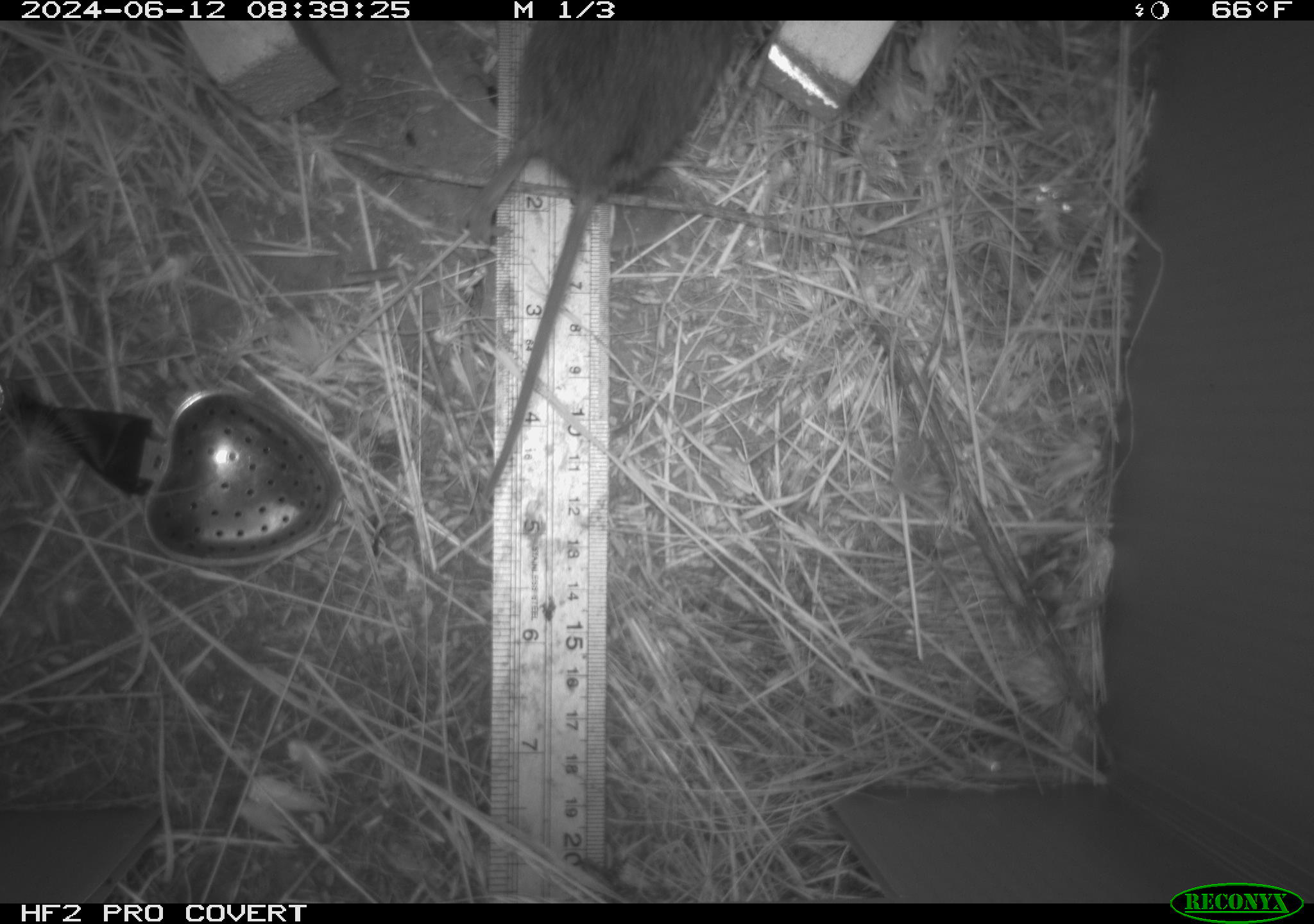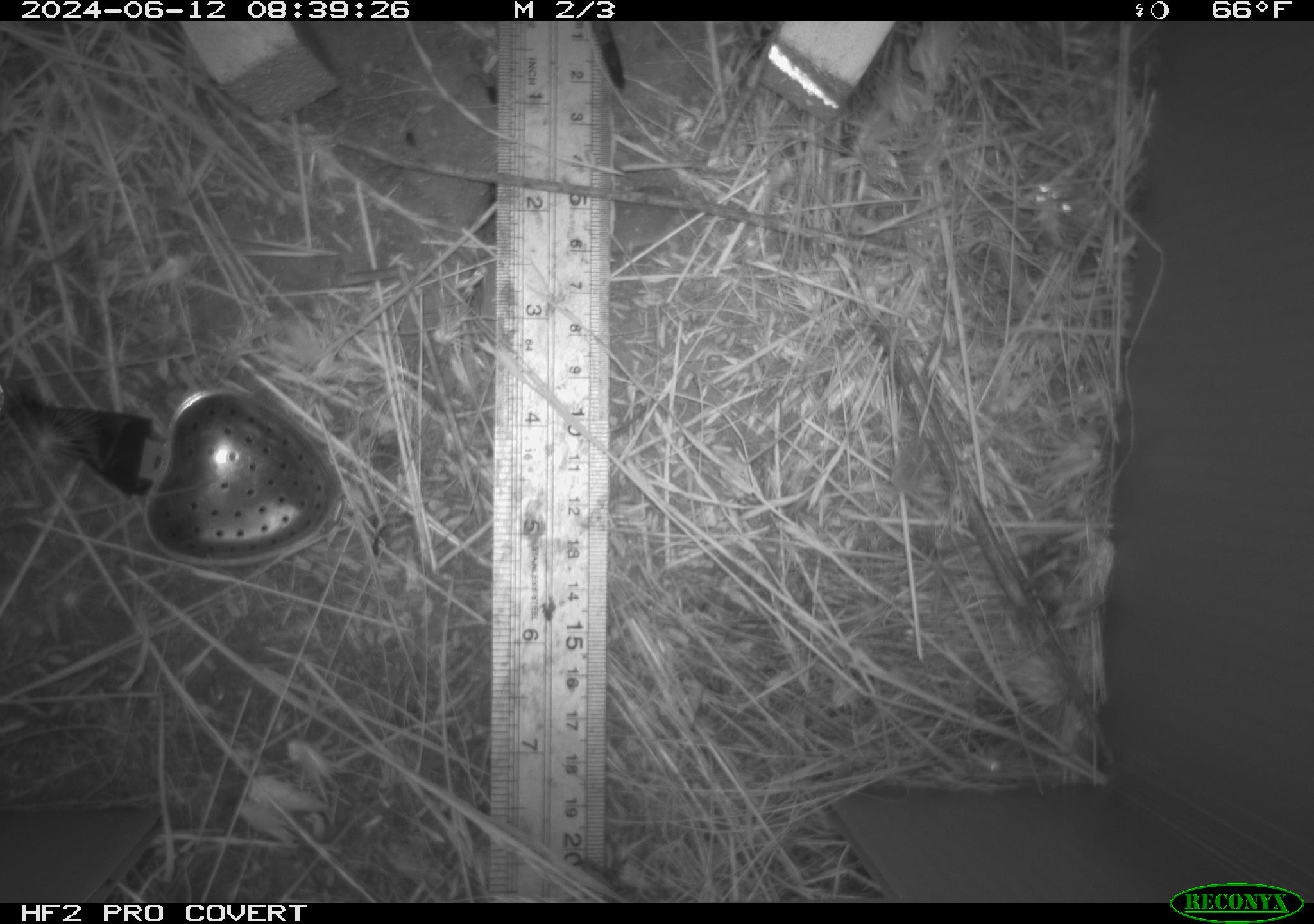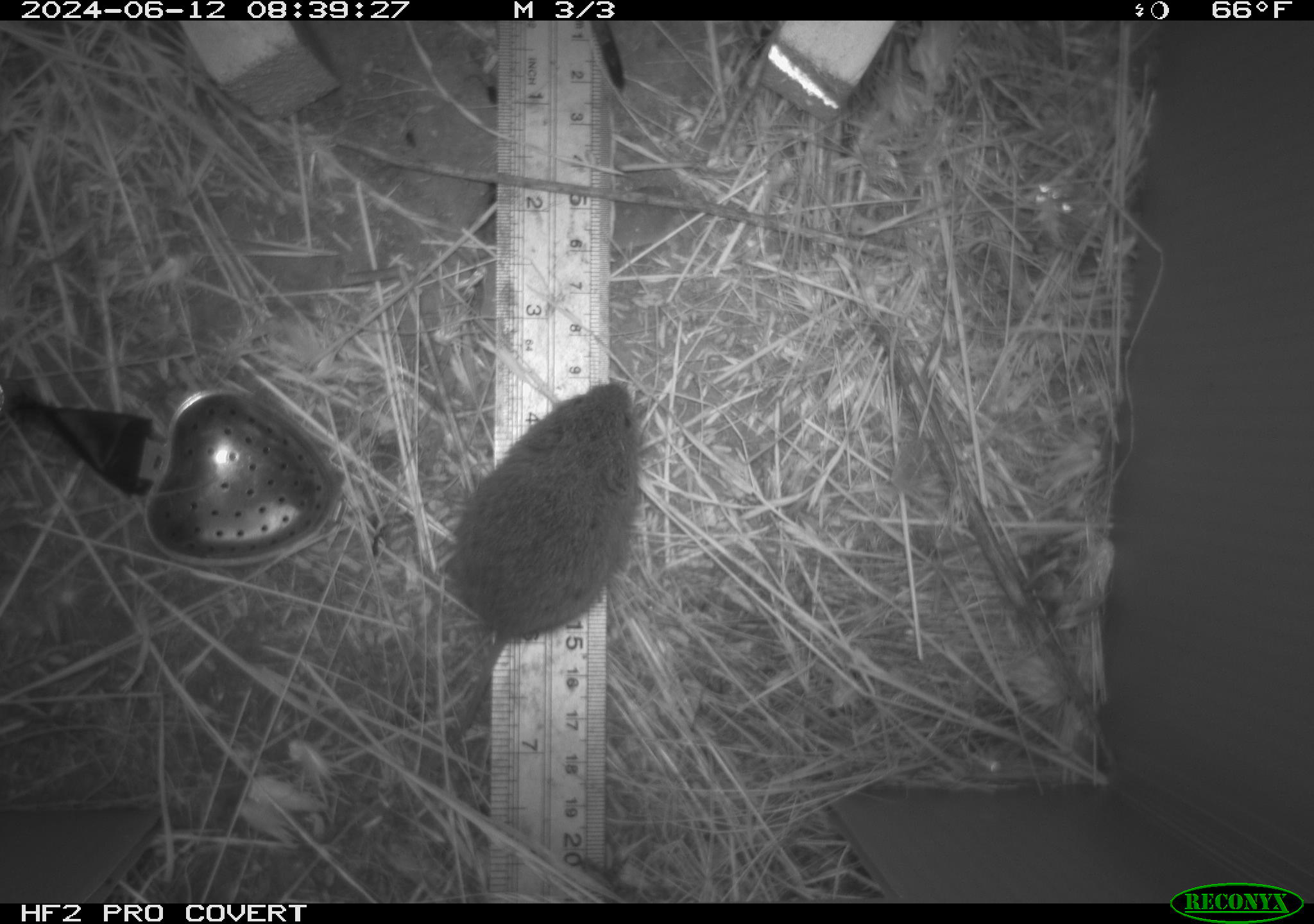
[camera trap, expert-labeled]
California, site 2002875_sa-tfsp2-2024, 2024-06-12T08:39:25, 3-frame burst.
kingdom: Animalia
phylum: Chordata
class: Mammalia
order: Rodentia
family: Cricetidae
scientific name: Arvicolinae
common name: voles, lemmings, and muskrats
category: arvicolinae subfamily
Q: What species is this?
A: Arvicolinae subfamily (voles, lemmings, and muskrats) (Arvicolinae).